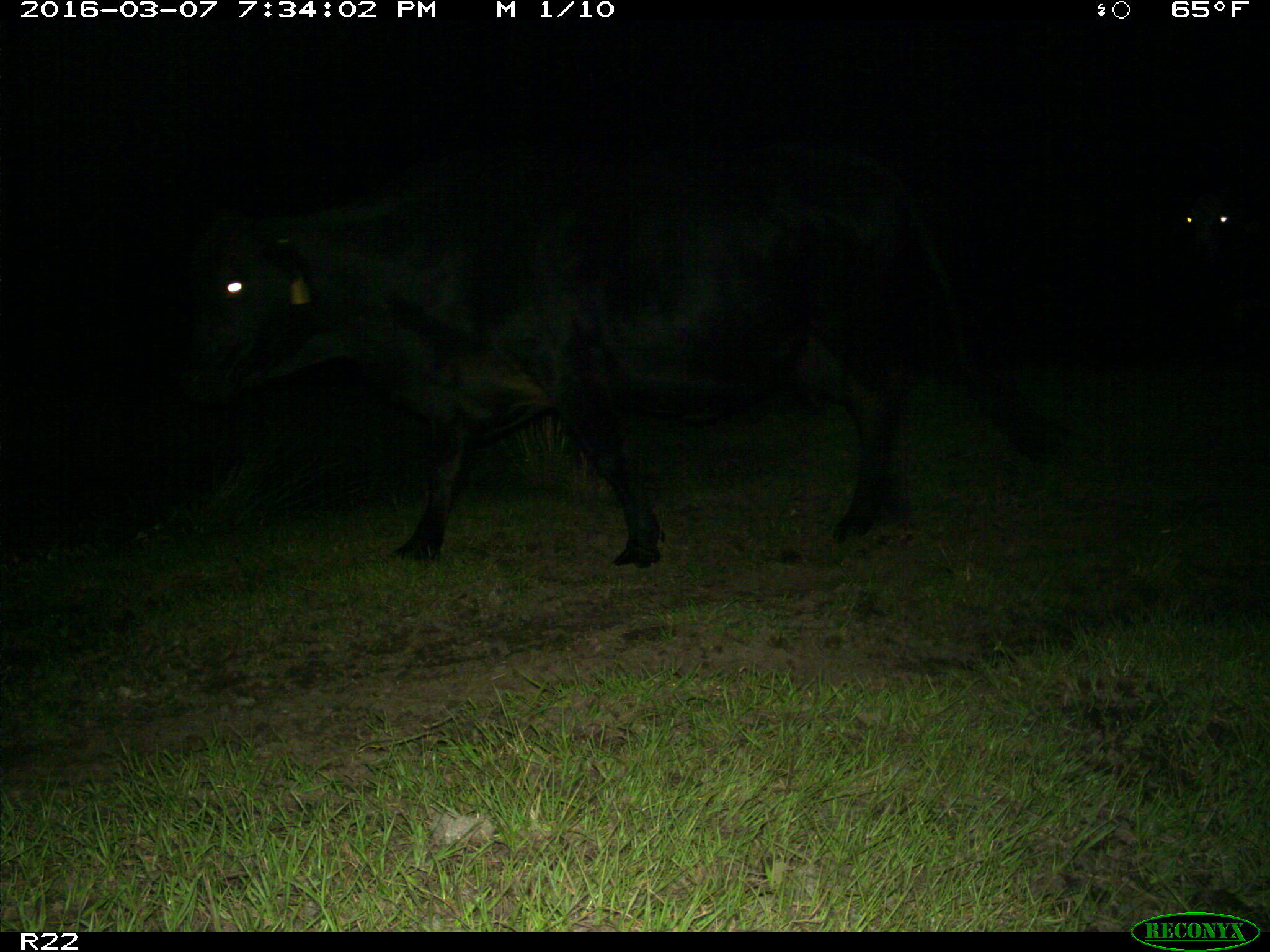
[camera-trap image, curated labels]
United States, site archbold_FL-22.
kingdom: Animalia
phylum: Chordata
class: Mammalia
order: Artiodactyla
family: Bovidae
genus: Bos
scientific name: Bos taurus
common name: domestic cow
Bos taurus (domestic cow).